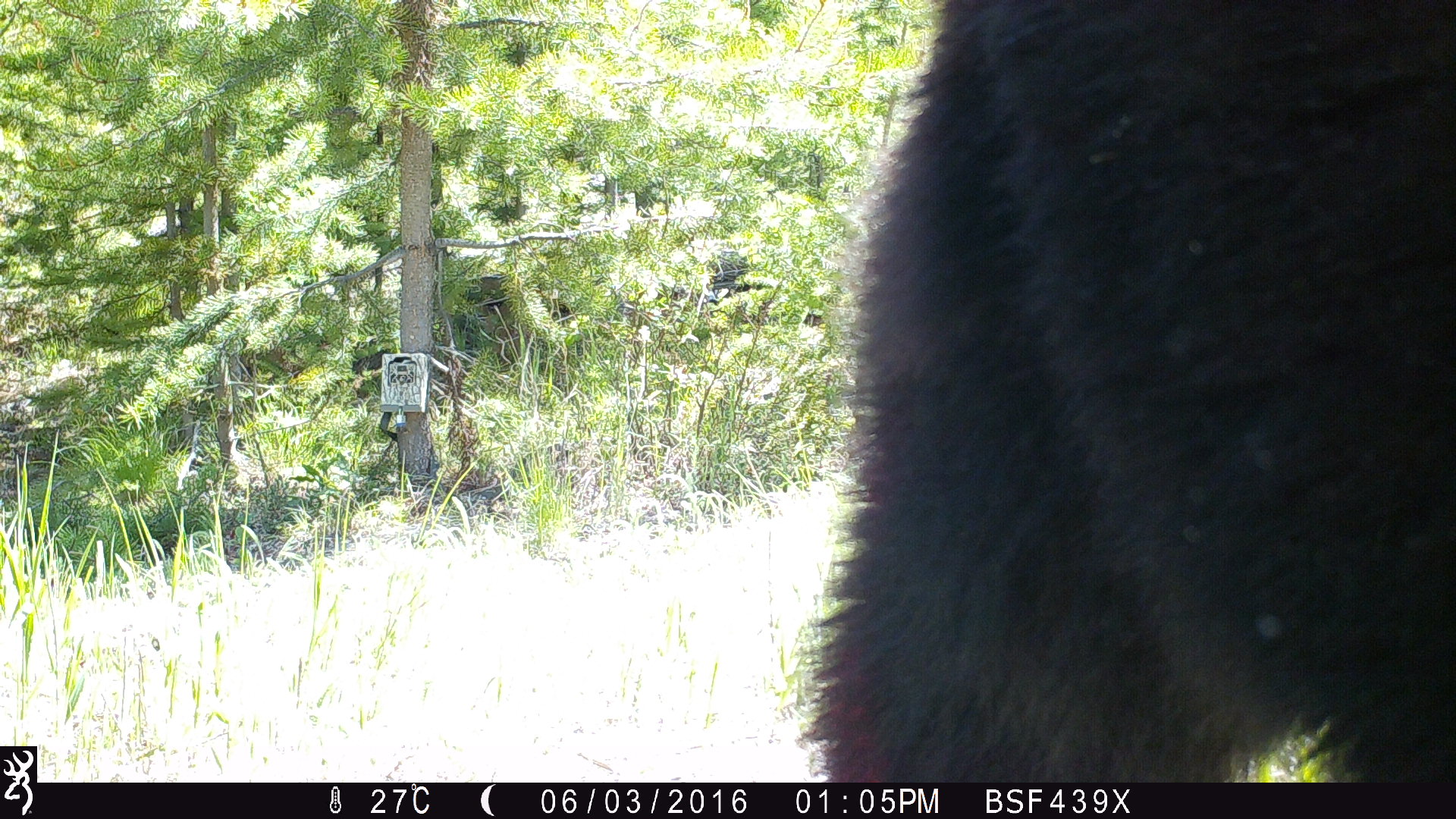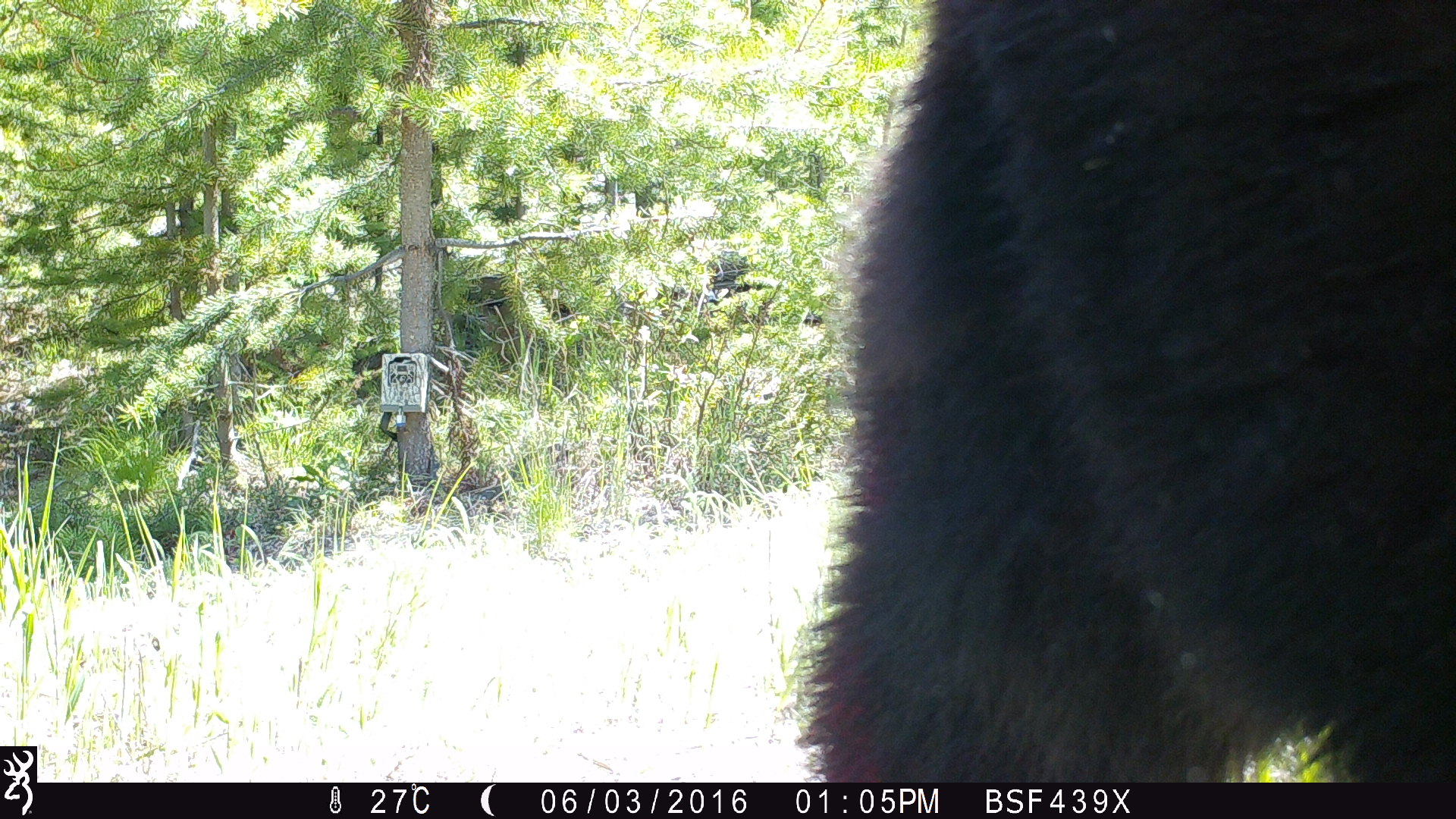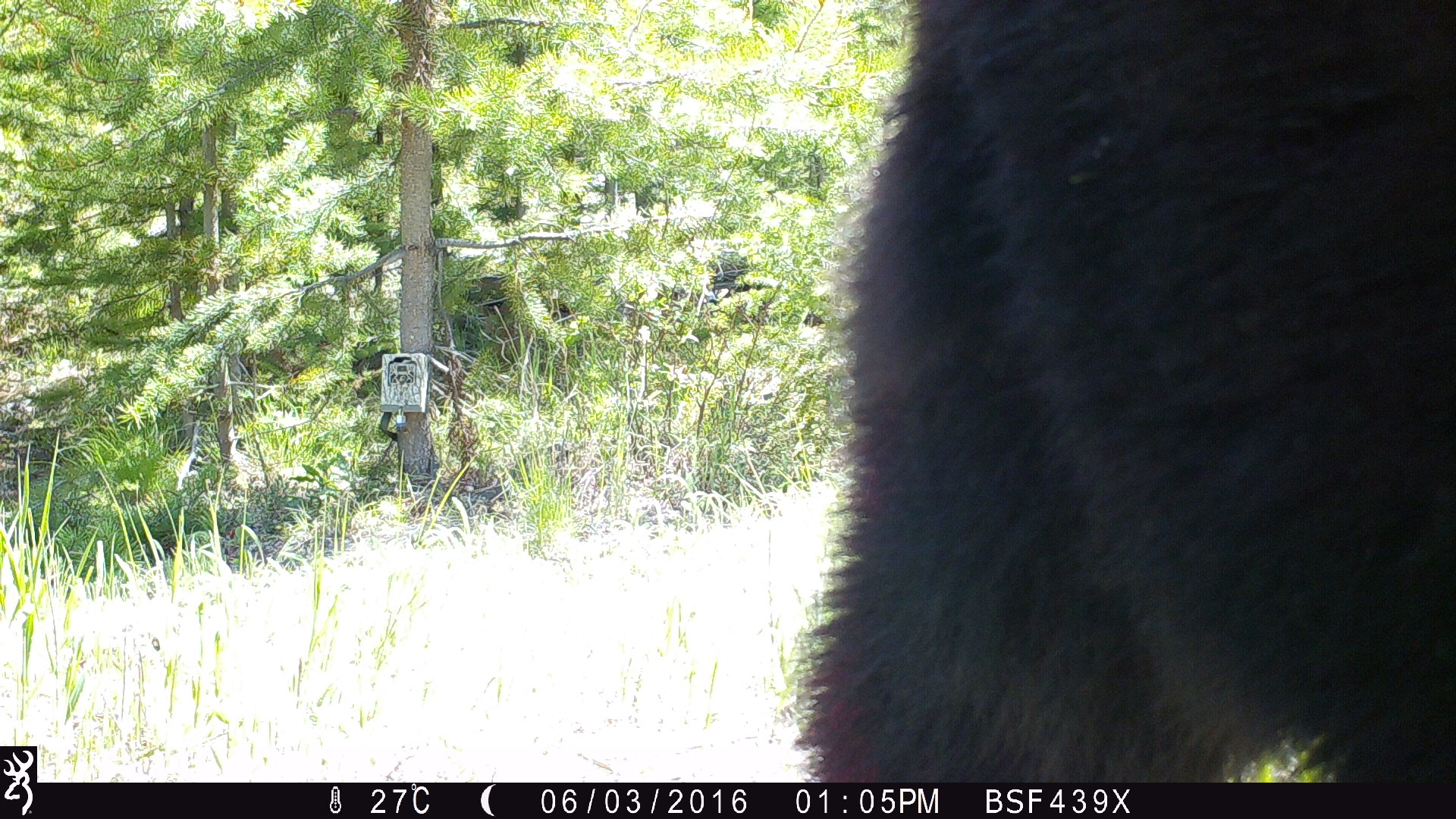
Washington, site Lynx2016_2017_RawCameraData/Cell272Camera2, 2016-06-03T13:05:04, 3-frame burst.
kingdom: Animalia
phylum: Chordata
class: Mammalia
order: Carnivora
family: Ursidae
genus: Ursus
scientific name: Ursus americanus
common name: american black bear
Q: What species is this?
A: Ursus americanus (american black bear).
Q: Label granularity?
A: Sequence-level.